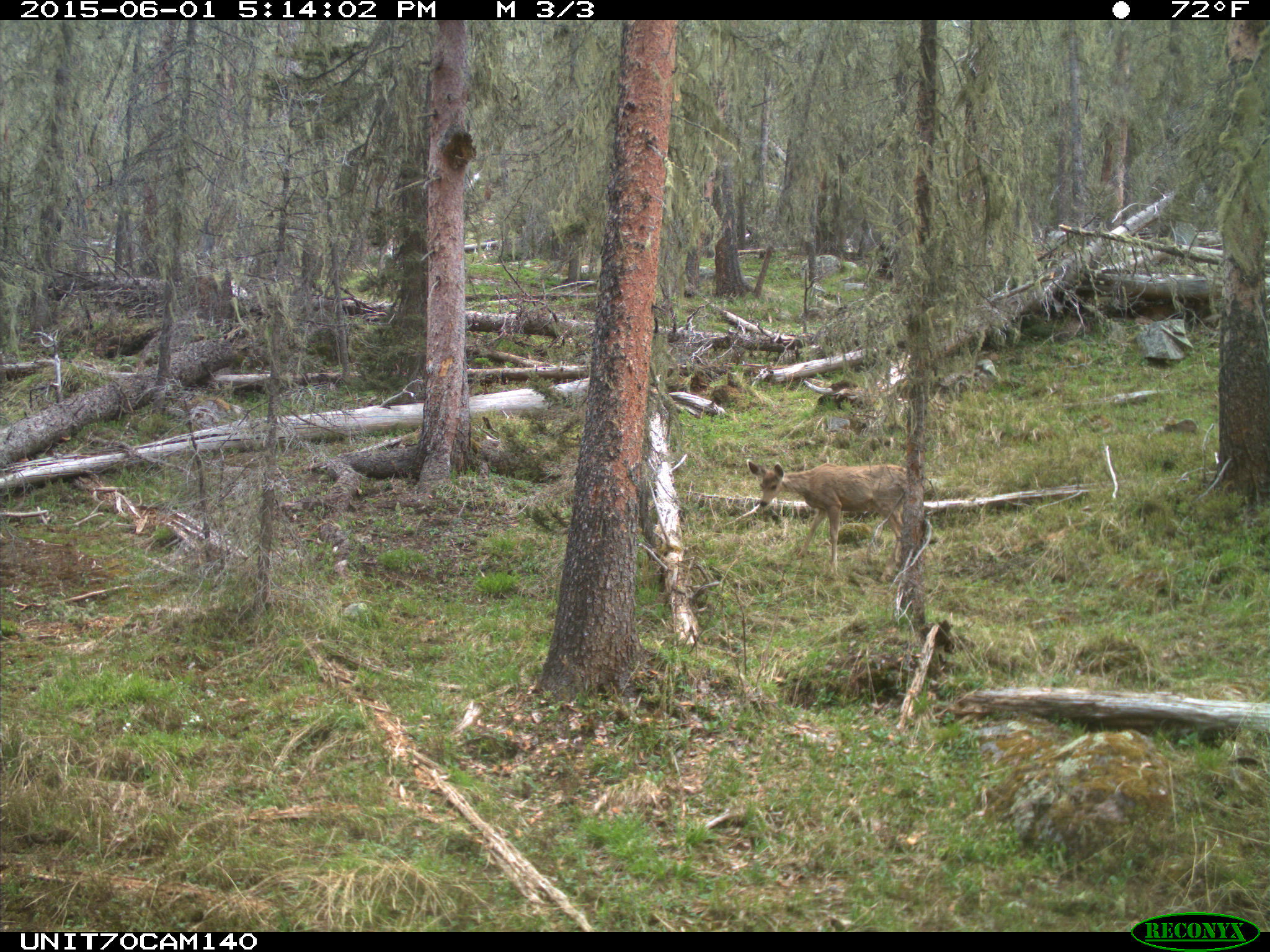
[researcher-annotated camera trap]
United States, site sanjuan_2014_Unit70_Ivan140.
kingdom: Animalia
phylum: Chordata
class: Mammalia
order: Artiodactyla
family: Cervidae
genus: Odocoileus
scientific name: Odocoileus hemionus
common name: mule deer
Odocoileus hemionus (mule deer).